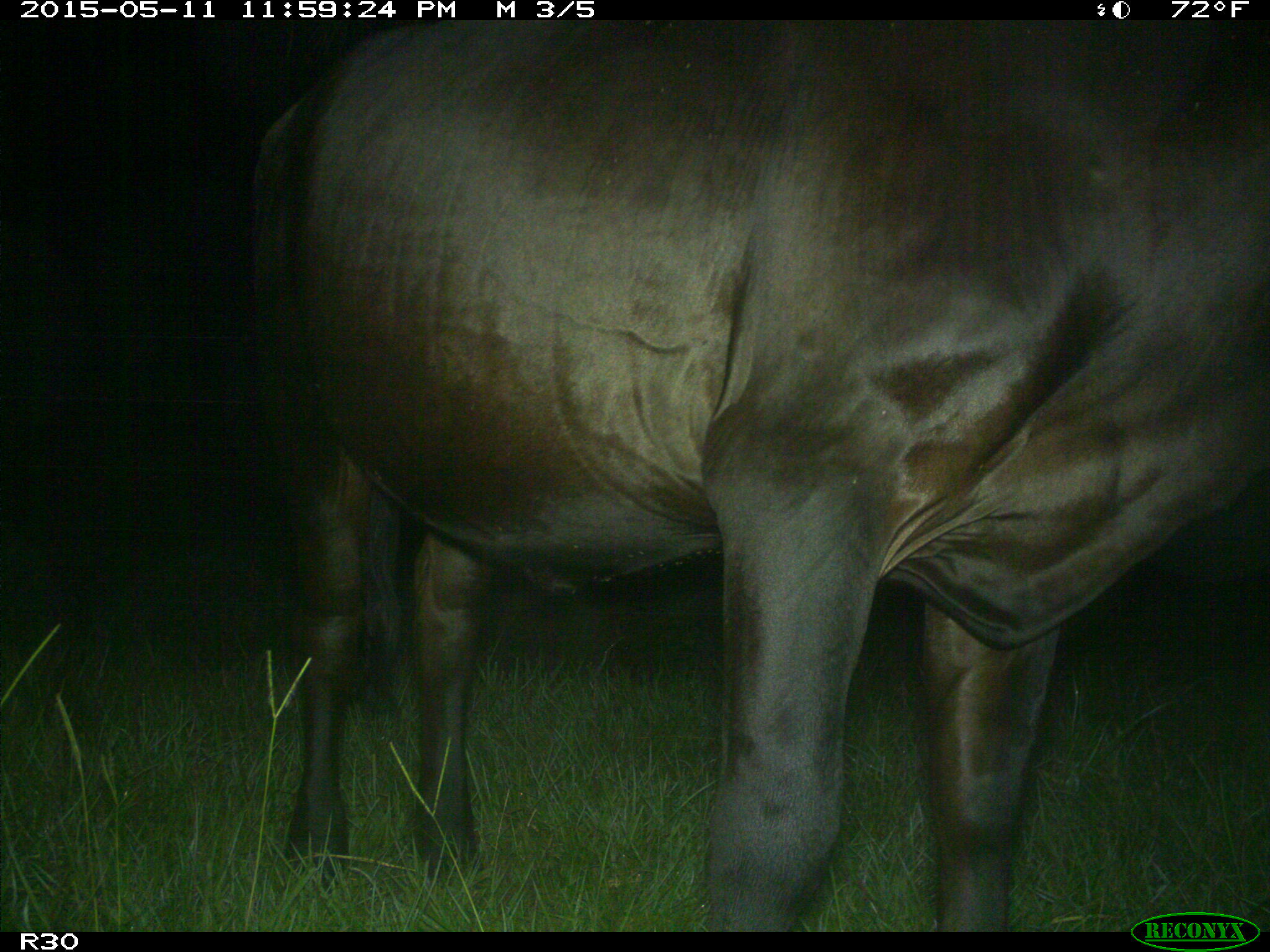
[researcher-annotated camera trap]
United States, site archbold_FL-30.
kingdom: Animalia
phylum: Chordata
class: Mammalia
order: Artiodactyla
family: Bovidae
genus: Bos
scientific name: Bos taurus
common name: domestic cow